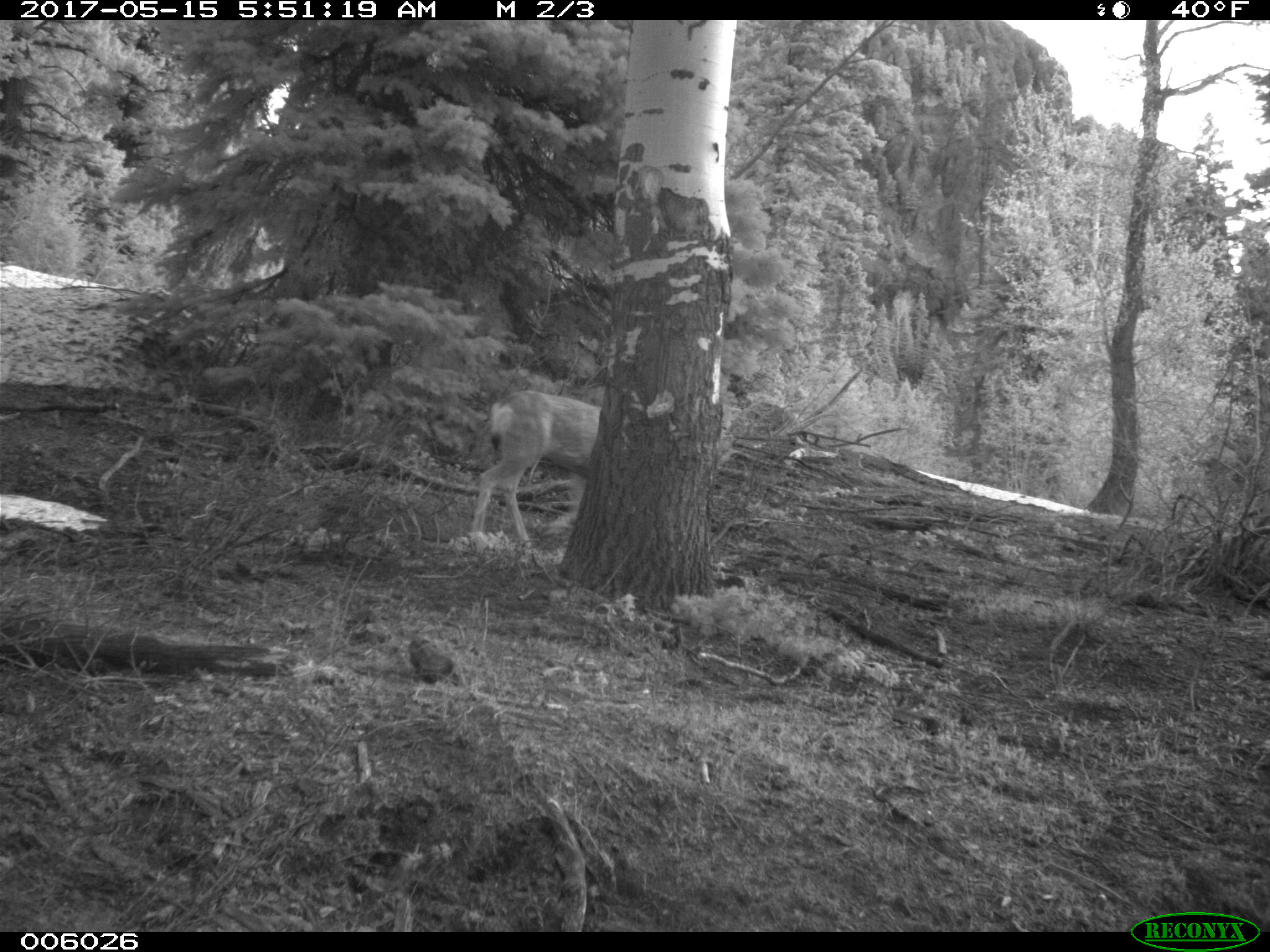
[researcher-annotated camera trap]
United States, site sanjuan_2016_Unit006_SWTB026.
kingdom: Animalia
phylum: Chordata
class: Mammalia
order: Artiodactyla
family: Cervidae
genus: Odocoileus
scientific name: Odocoileus hemionus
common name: mule deer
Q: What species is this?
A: Odocoileus hemionus (mule deer).